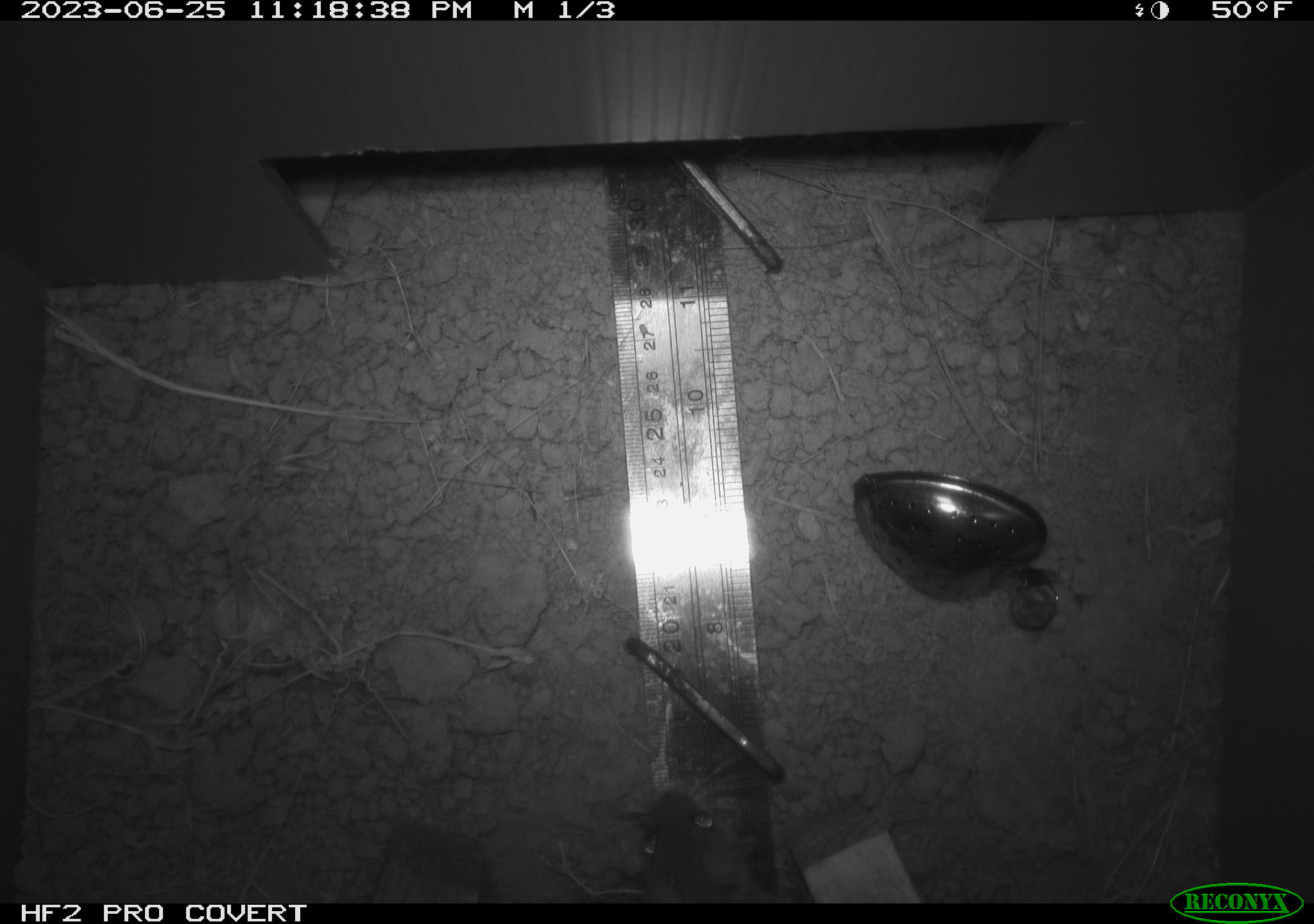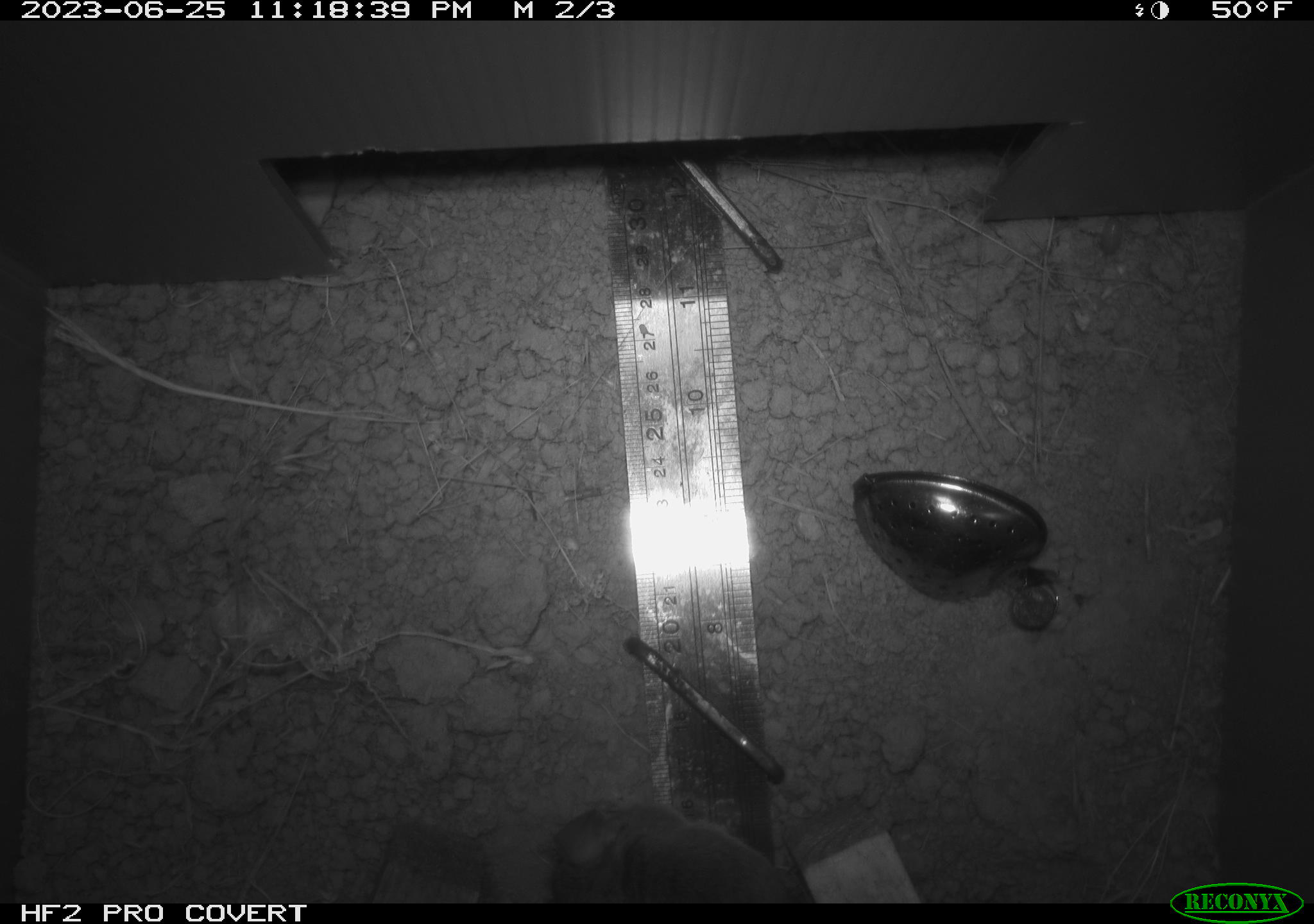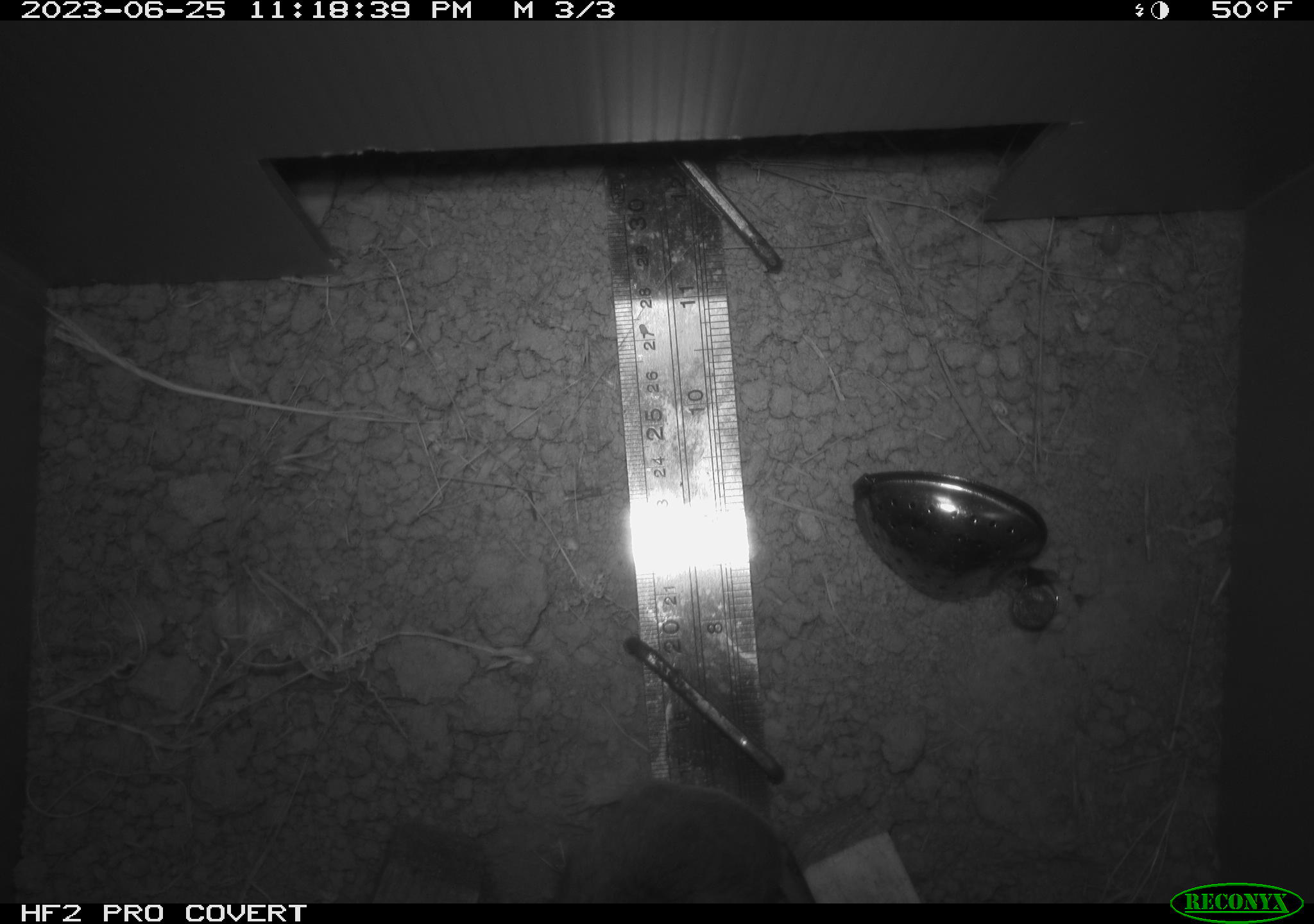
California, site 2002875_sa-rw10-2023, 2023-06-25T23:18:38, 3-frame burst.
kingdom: Animalia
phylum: Chordata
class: Mammalia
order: Rodentia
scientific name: Rodentia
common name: rodent